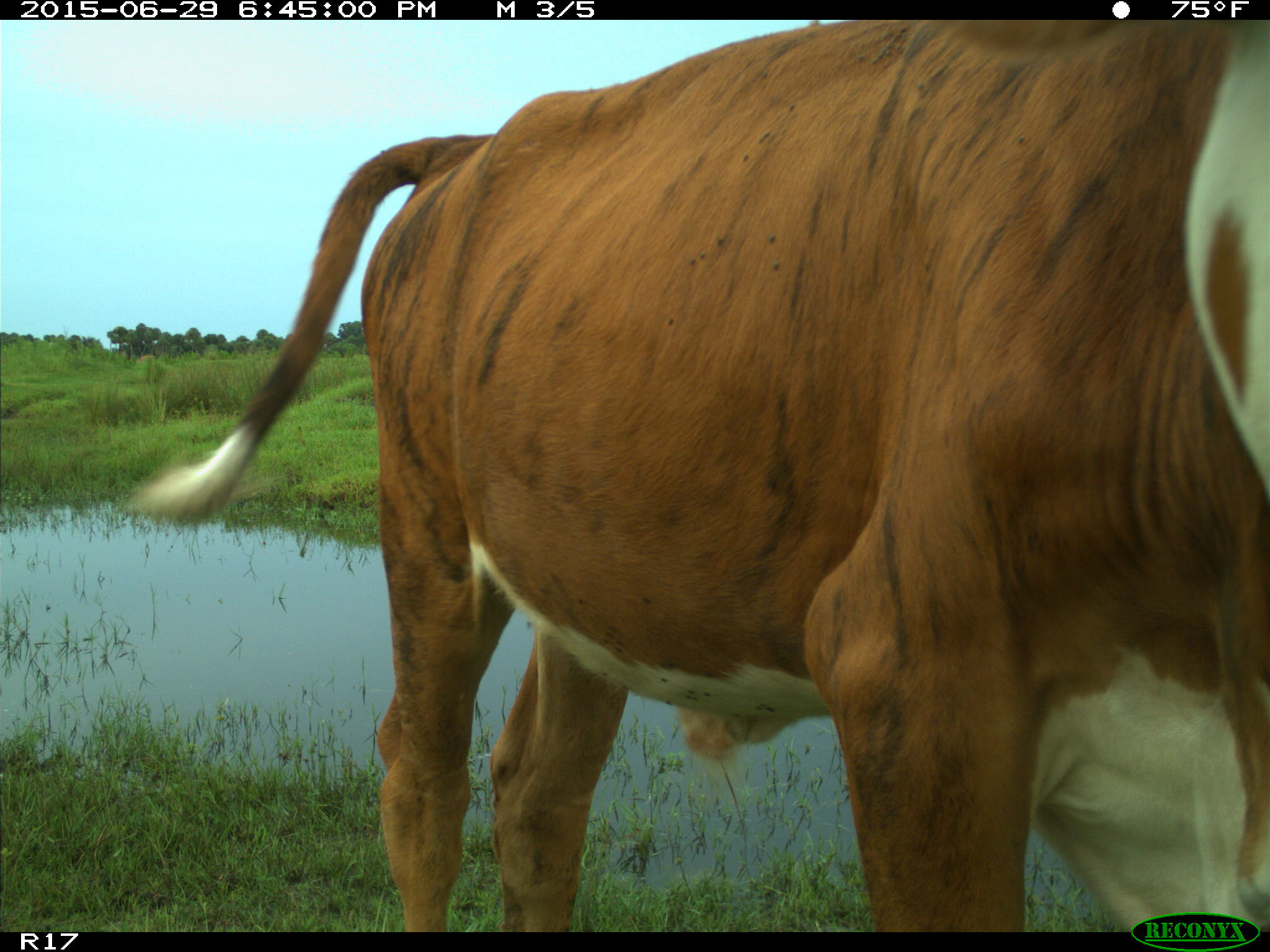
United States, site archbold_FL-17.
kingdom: Animalia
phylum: Chordata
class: Mammalia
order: Artiodactyla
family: Bovidae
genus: Bos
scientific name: Bos taurus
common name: domestic cow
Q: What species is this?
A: Bos taurus (domestic cow).